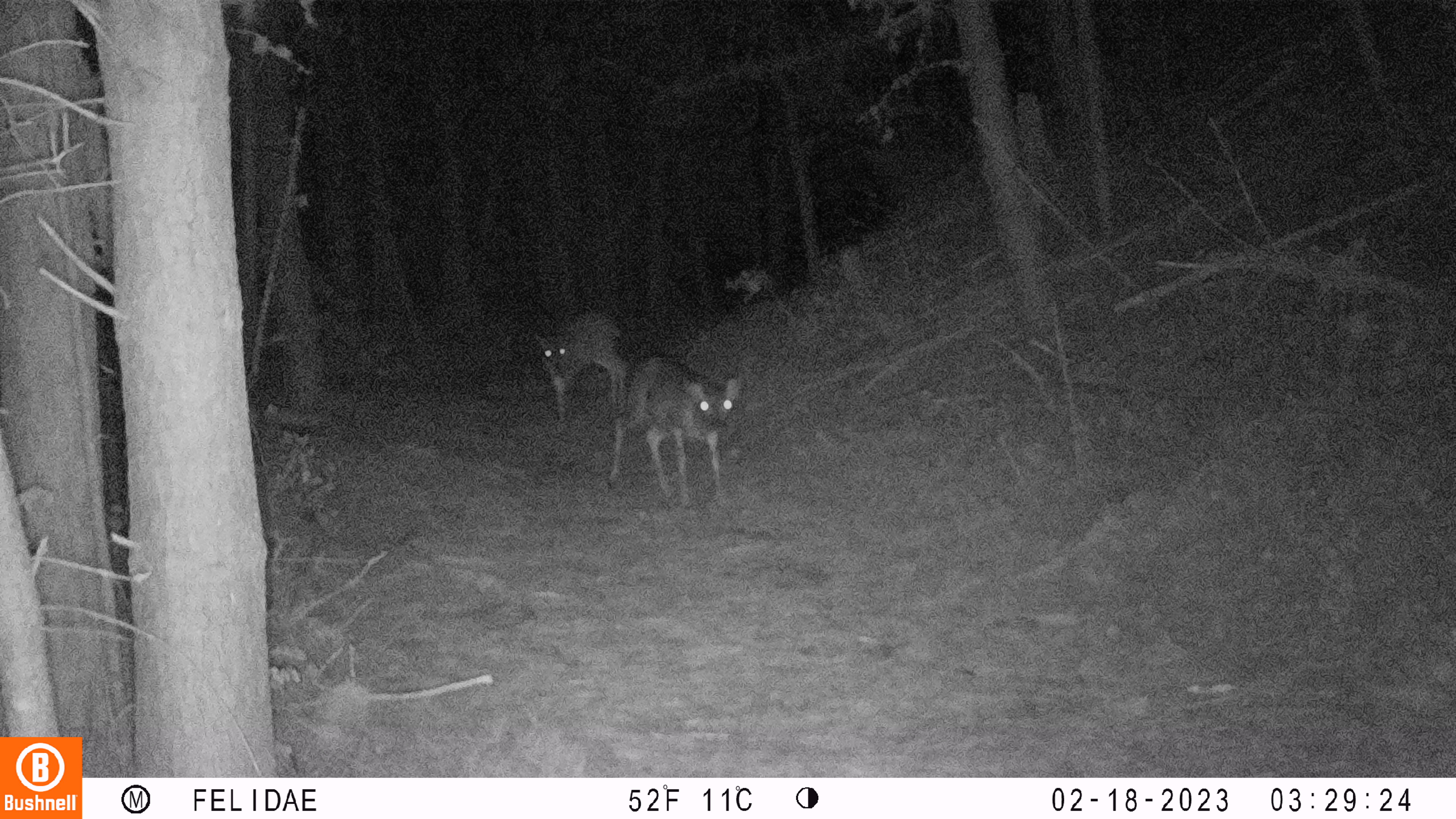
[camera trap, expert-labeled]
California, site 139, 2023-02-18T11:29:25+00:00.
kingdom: Animalia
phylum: Chordata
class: Mammalia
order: Artiodactyla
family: Cervidae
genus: Odocoileus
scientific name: Odocoileus hemionus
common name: mule deer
Mule deer (Odocoileus hemionus).